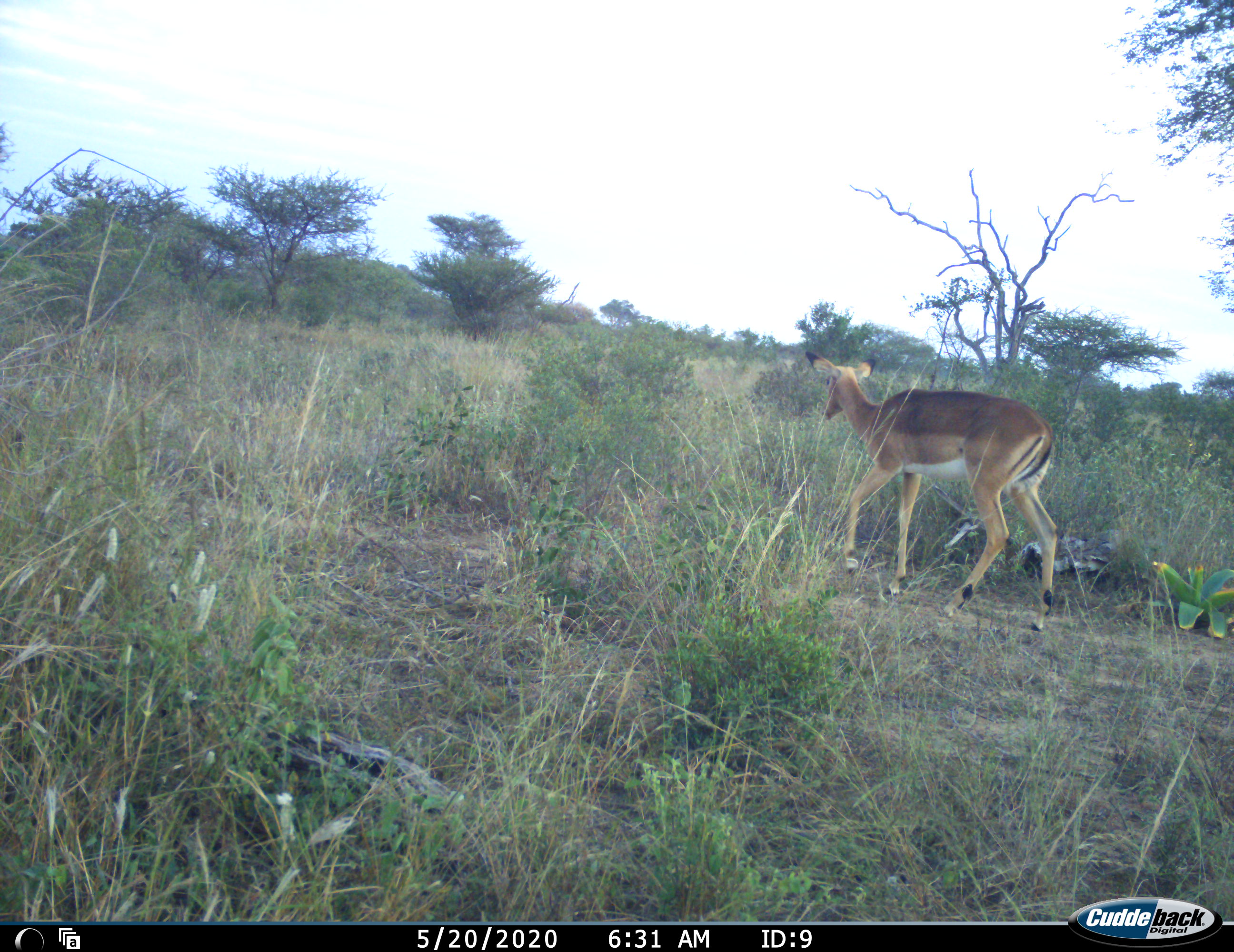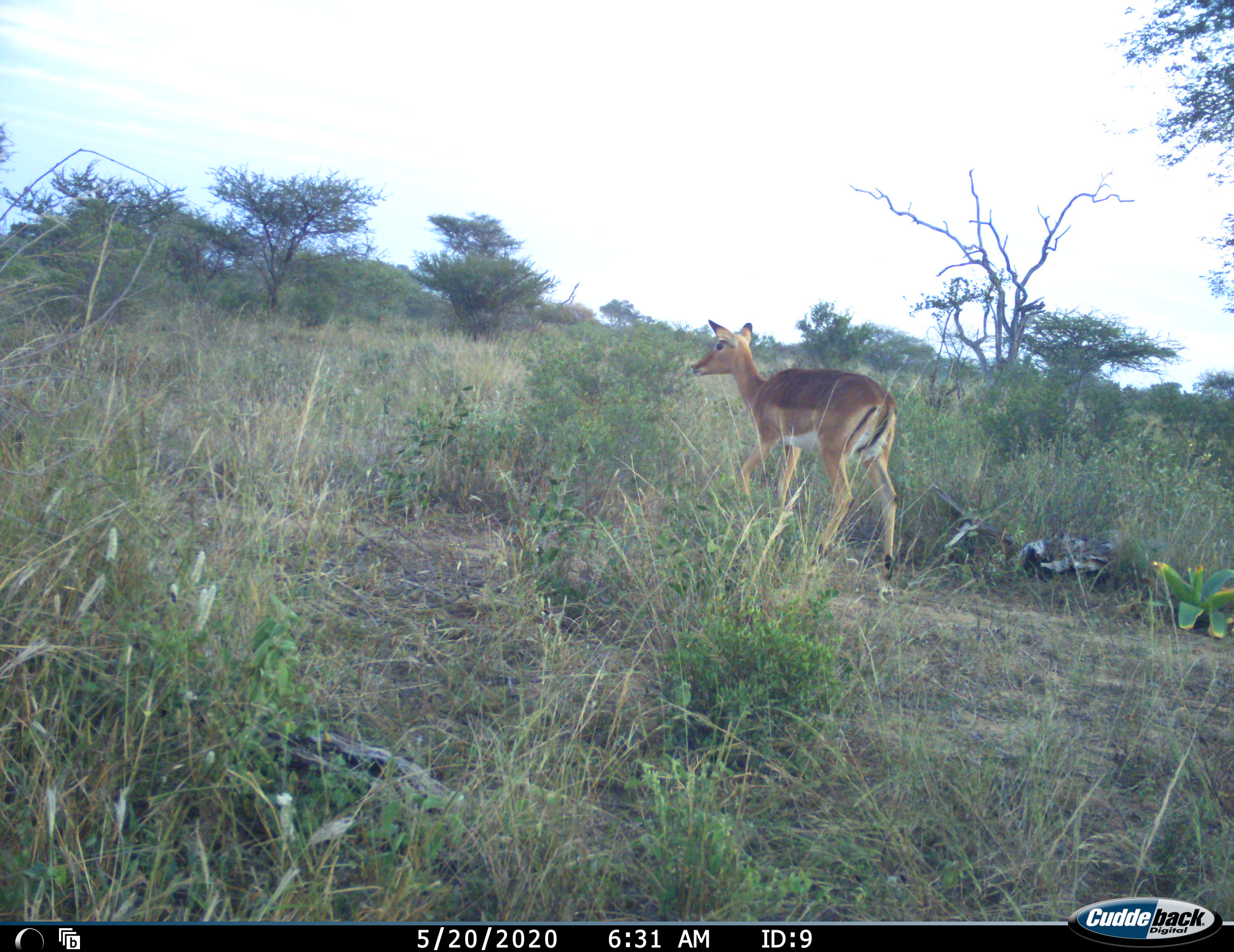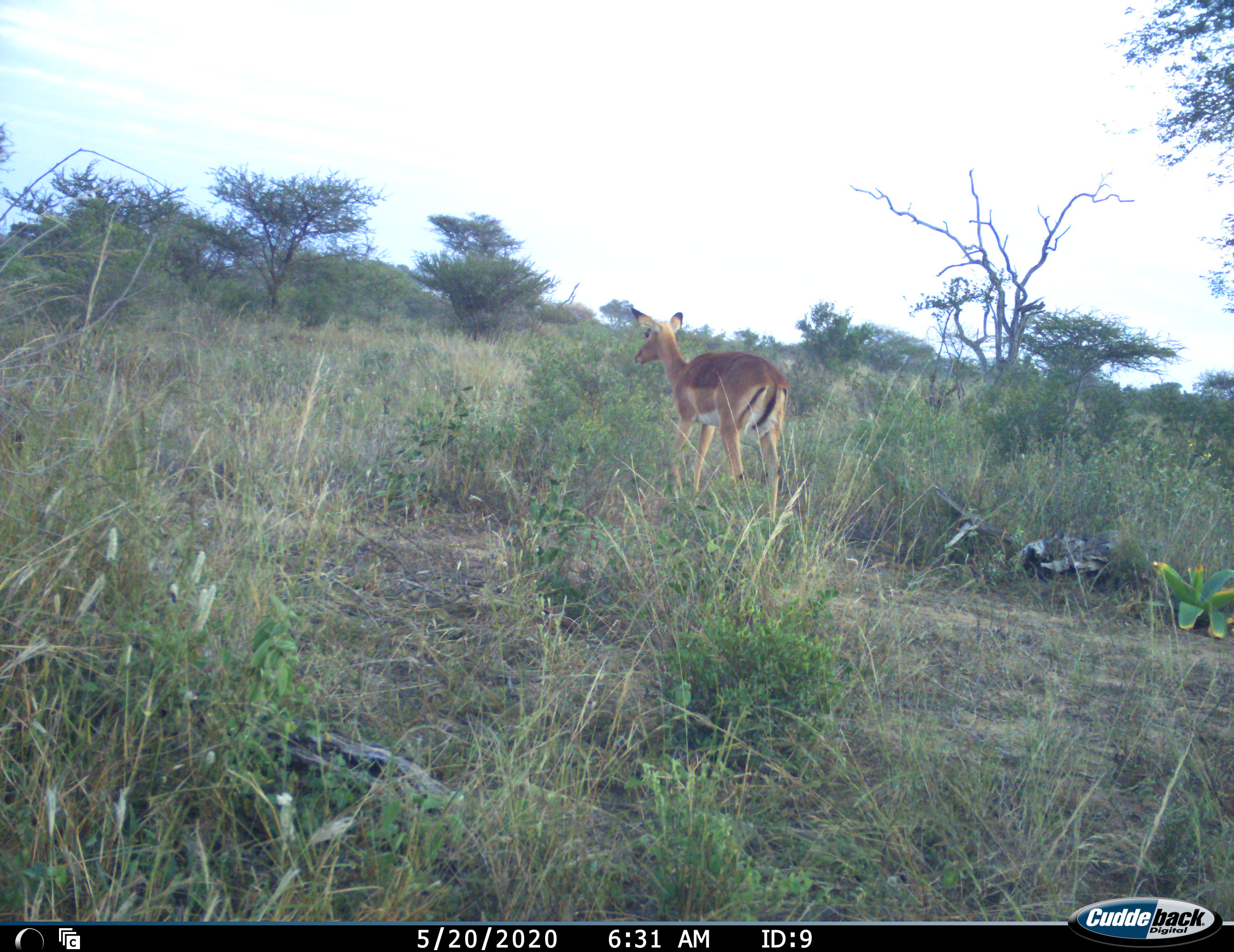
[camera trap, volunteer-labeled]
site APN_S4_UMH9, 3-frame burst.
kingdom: Animalia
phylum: Chordata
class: Mammalia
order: Artiodactyla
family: Bovidae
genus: Aepyceros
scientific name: Aepyceros melampus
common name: impala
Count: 1.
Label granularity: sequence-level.